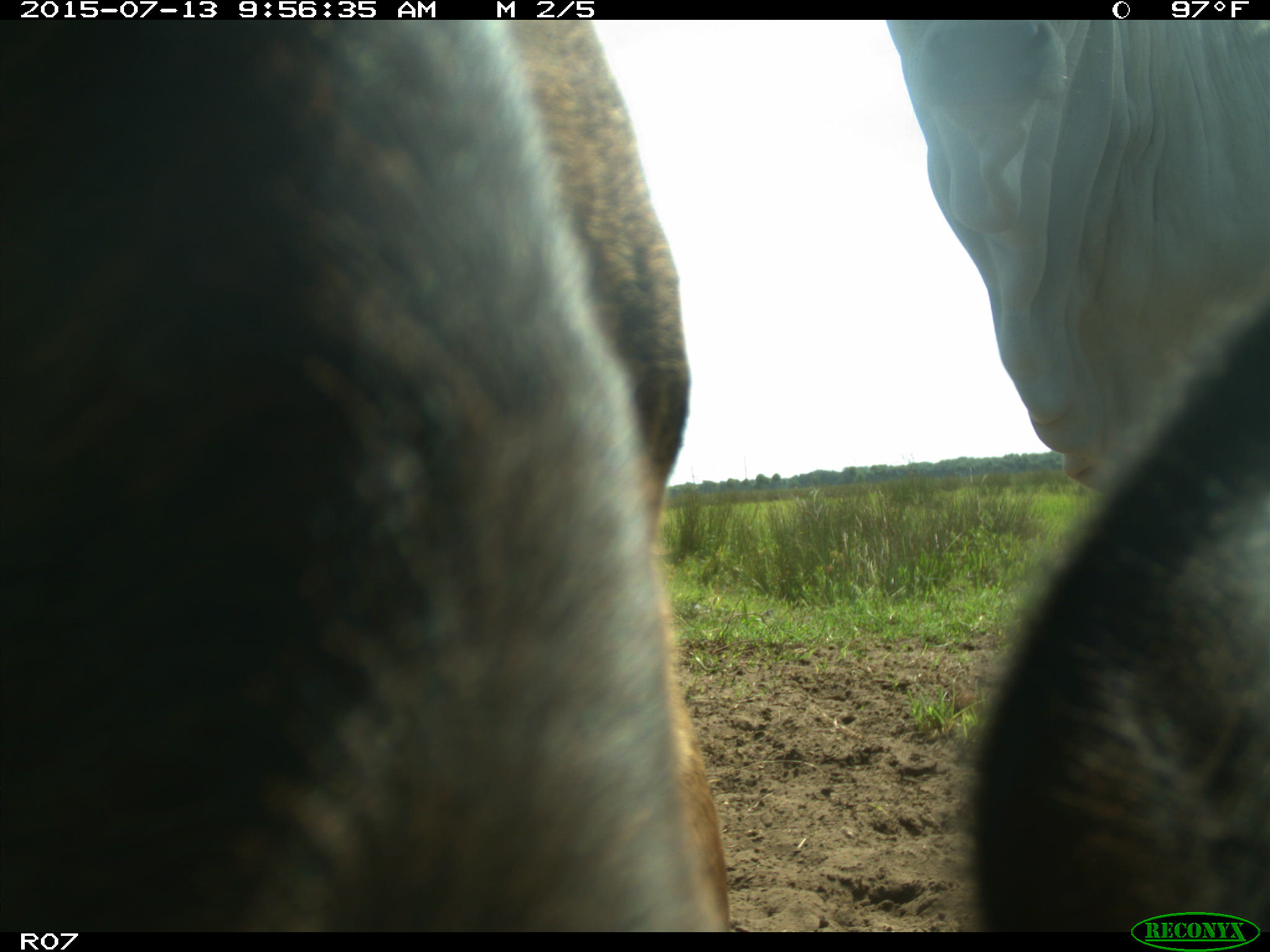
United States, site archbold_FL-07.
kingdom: Animalia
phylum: Chordata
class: Mammalia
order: Artiodactyla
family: Bovidae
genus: Bos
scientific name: Bos taurus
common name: domestic cow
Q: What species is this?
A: Bos taurus (domestic cow).